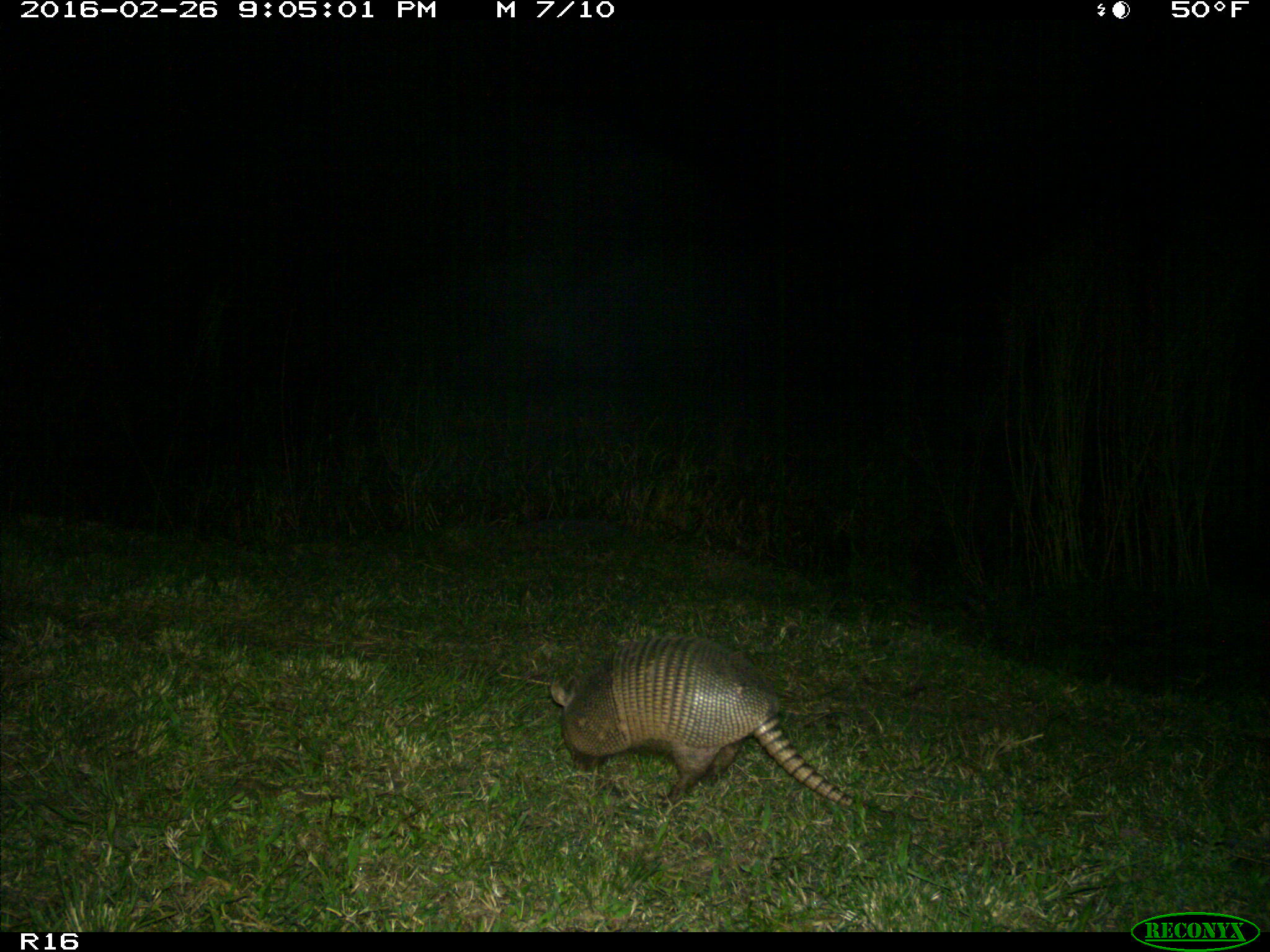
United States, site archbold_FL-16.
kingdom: Animalia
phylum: Chordata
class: Mammalia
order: Cingulata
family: Dasypodidae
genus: Dasypus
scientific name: Dasypus novemcinctus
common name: nine-banded armadillo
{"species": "Dasypus novemcinctus (nine-banded armadillo)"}